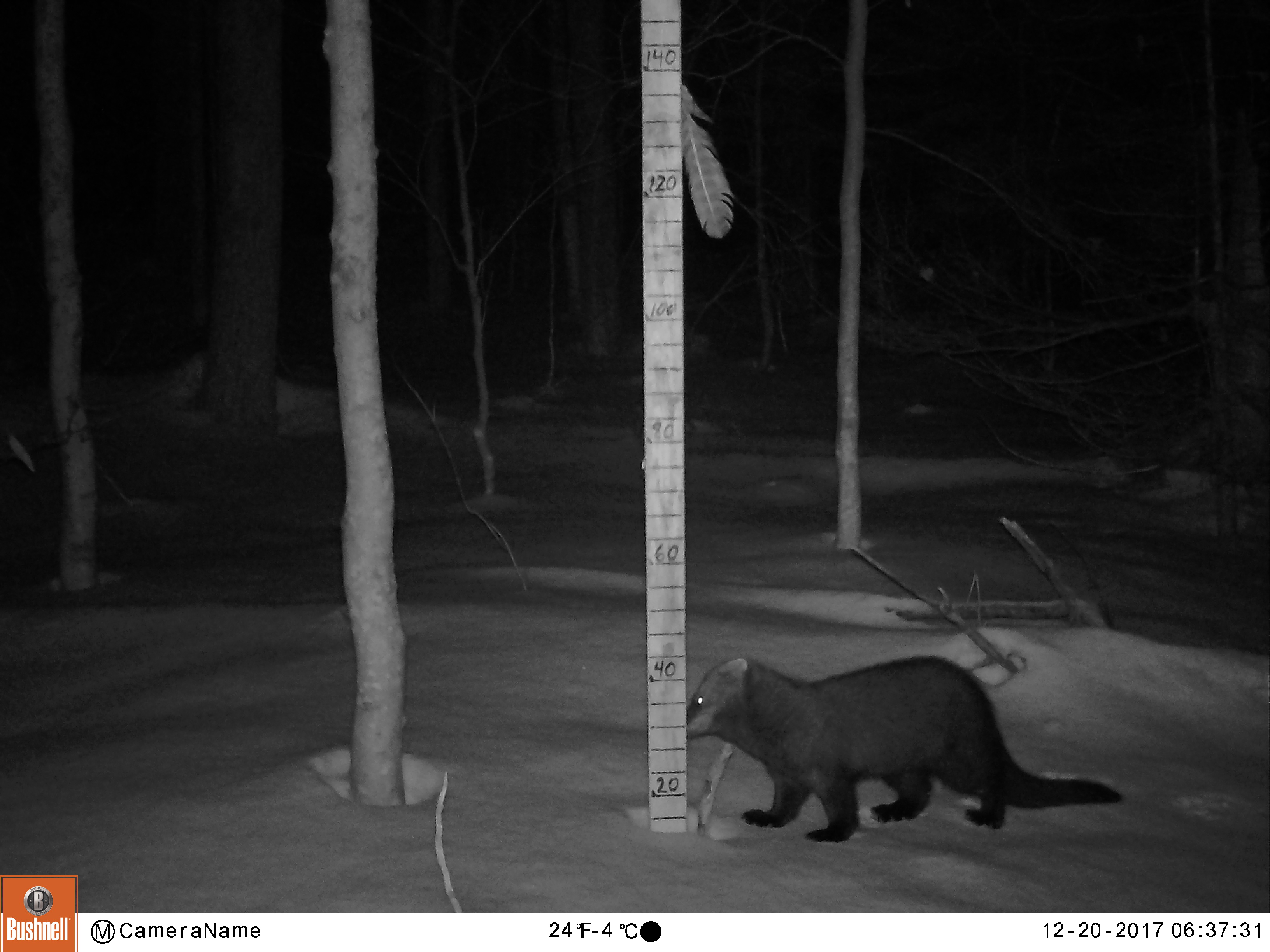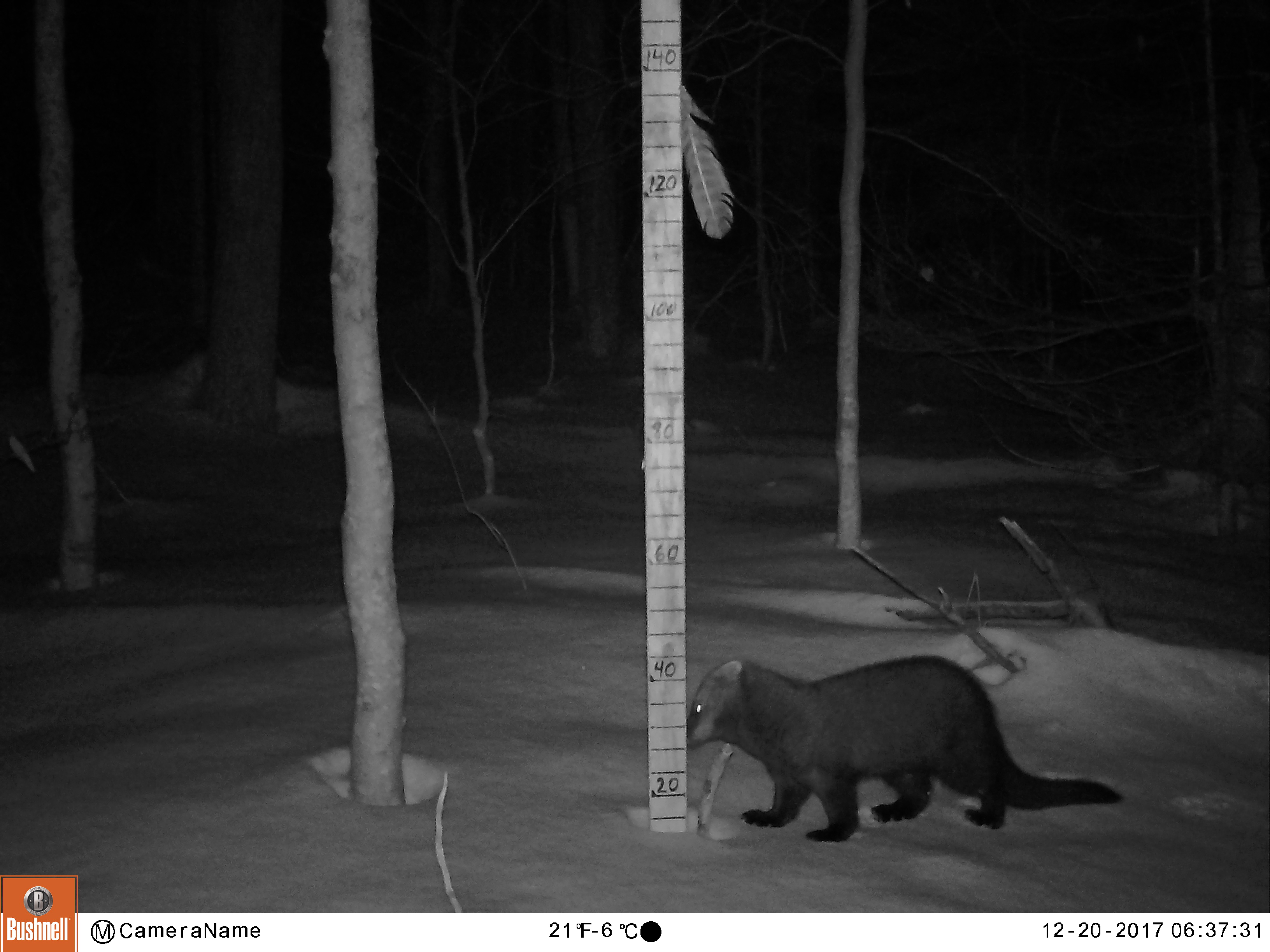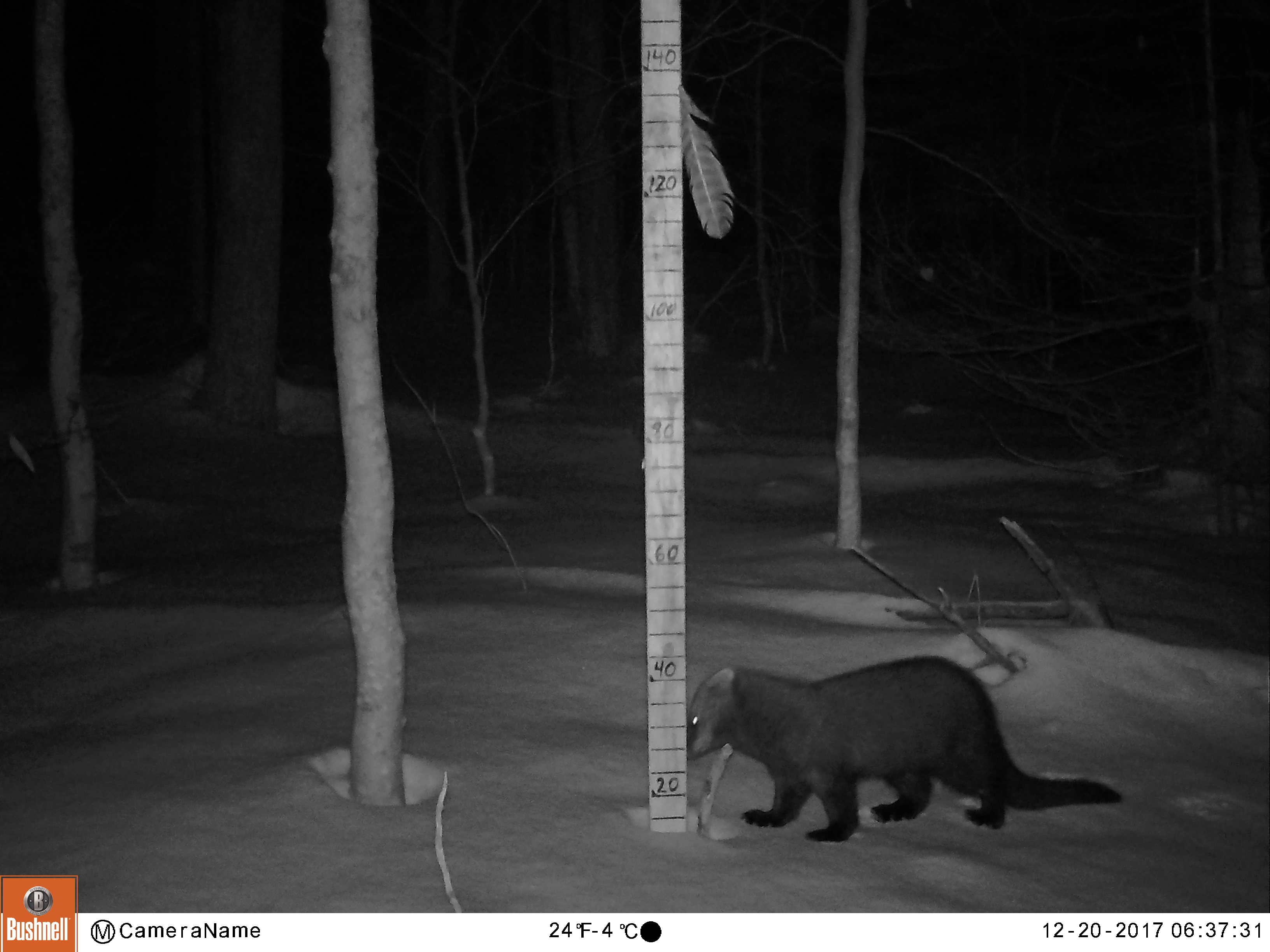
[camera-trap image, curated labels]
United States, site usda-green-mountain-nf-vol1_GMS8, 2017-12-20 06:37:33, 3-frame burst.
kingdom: Animalia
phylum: Chordata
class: Mammalia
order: Carnivora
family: Mustelidae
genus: Pekania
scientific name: Pekania pennanti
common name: fisher